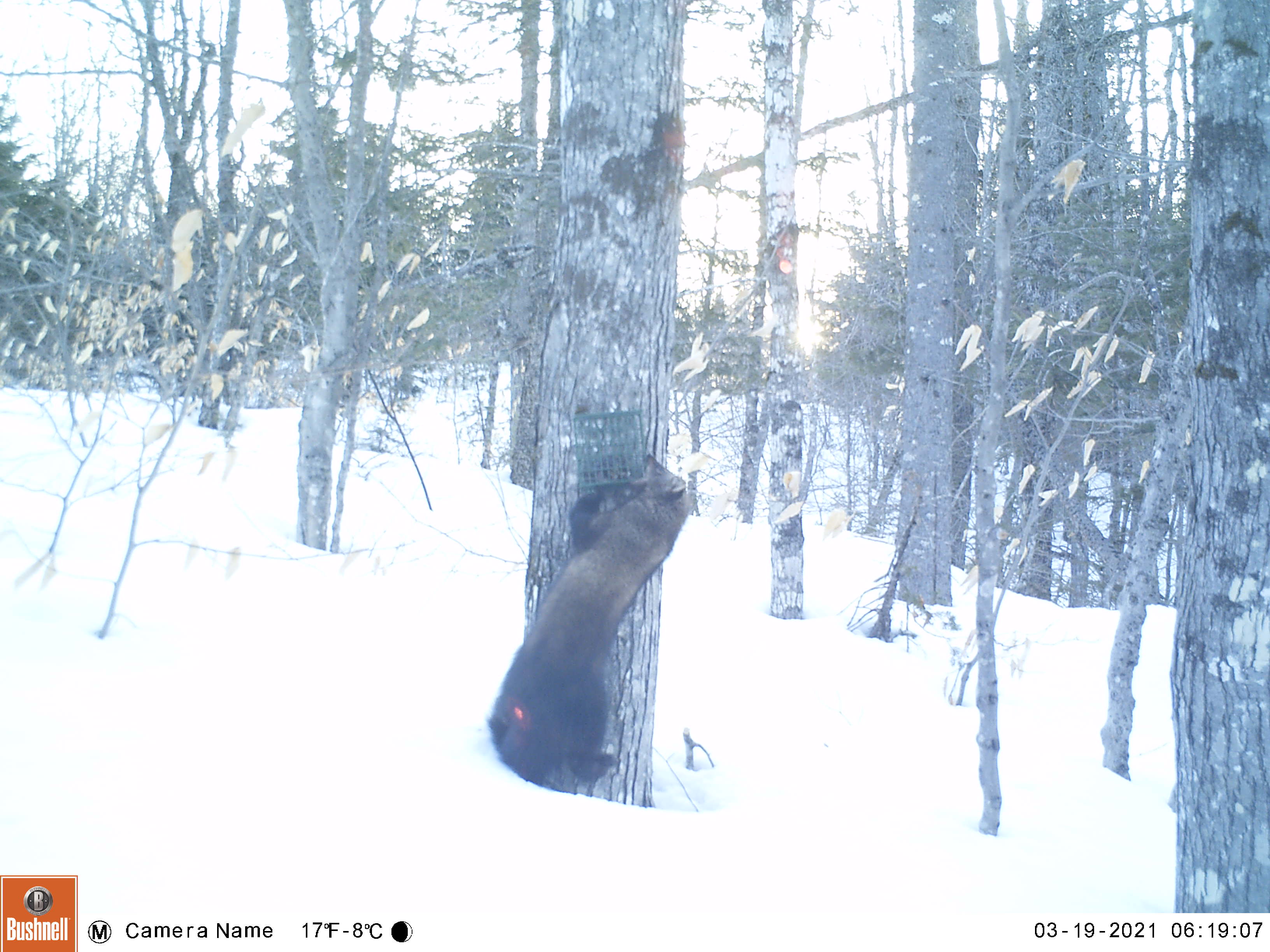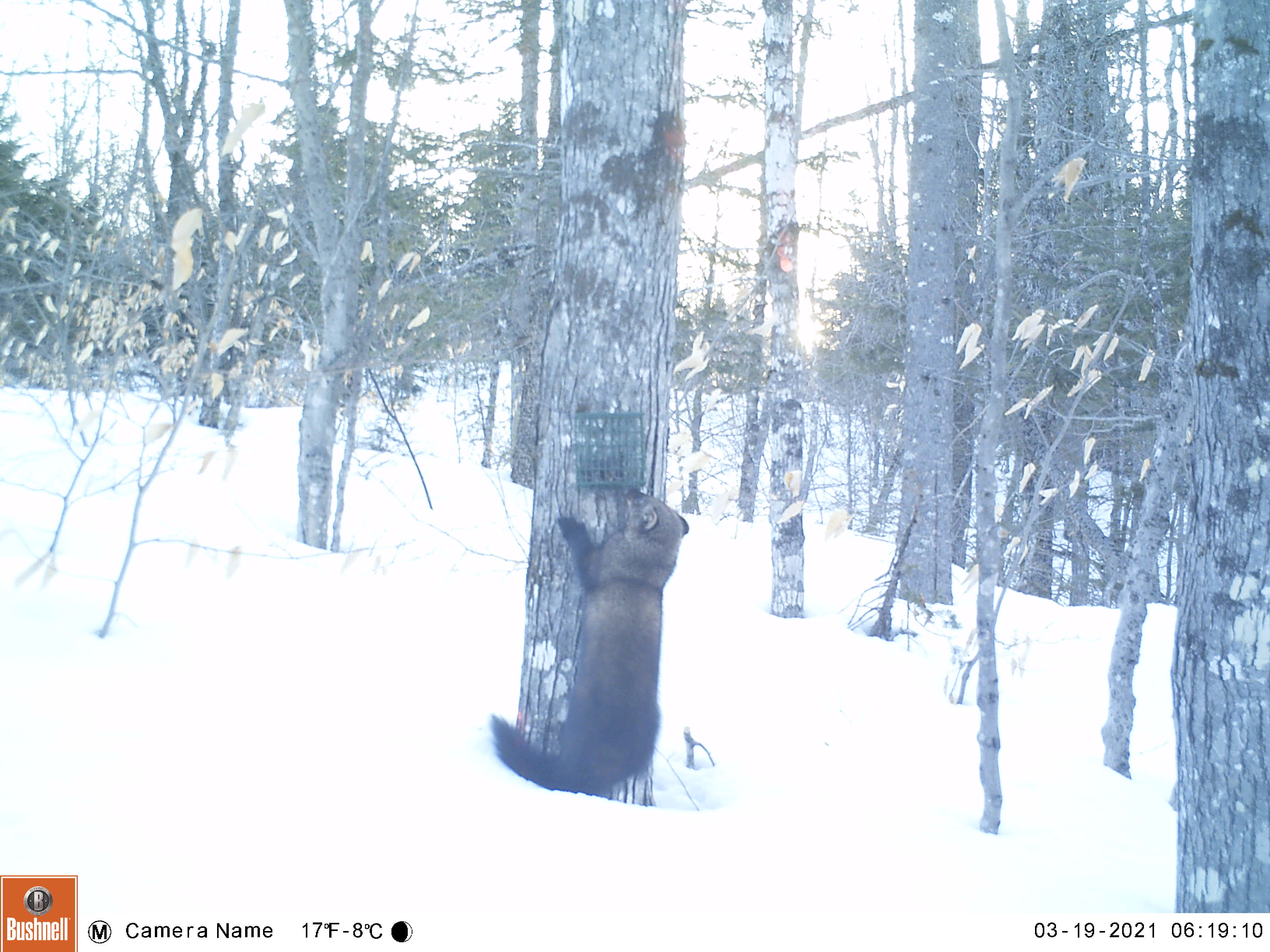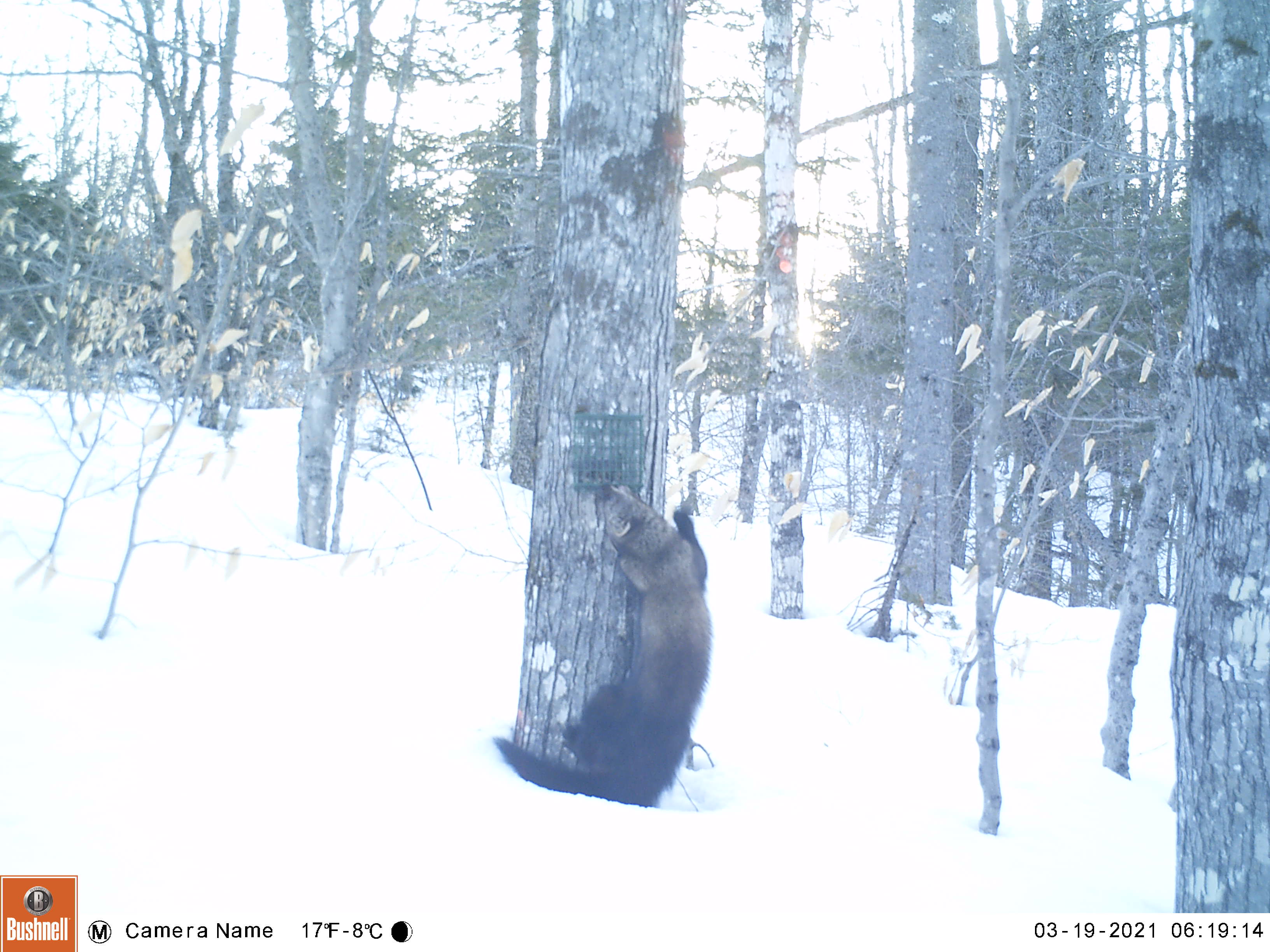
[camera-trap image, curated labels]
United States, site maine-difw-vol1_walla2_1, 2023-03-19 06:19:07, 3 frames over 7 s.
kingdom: Animalia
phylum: Chordata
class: Mammalia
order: Carnivora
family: Mustelidae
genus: Pekania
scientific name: Pekania pennanti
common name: fisher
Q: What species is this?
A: Fisher (Pekania pennanti).